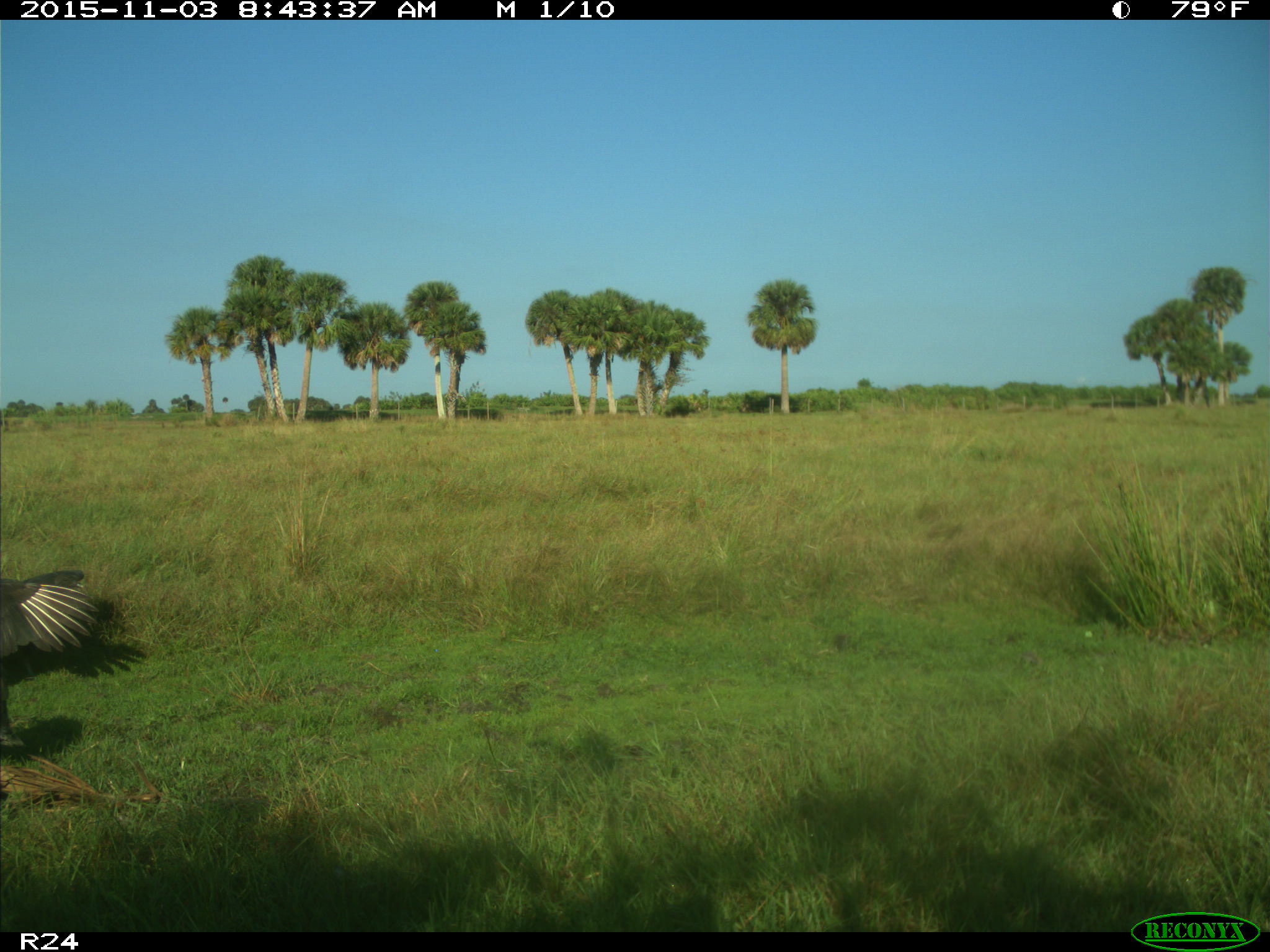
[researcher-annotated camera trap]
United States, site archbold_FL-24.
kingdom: Animalia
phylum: Chordata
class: Aves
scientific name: Aves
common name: birds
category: unidentified bird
Unidentified bird (birds) (Aves).